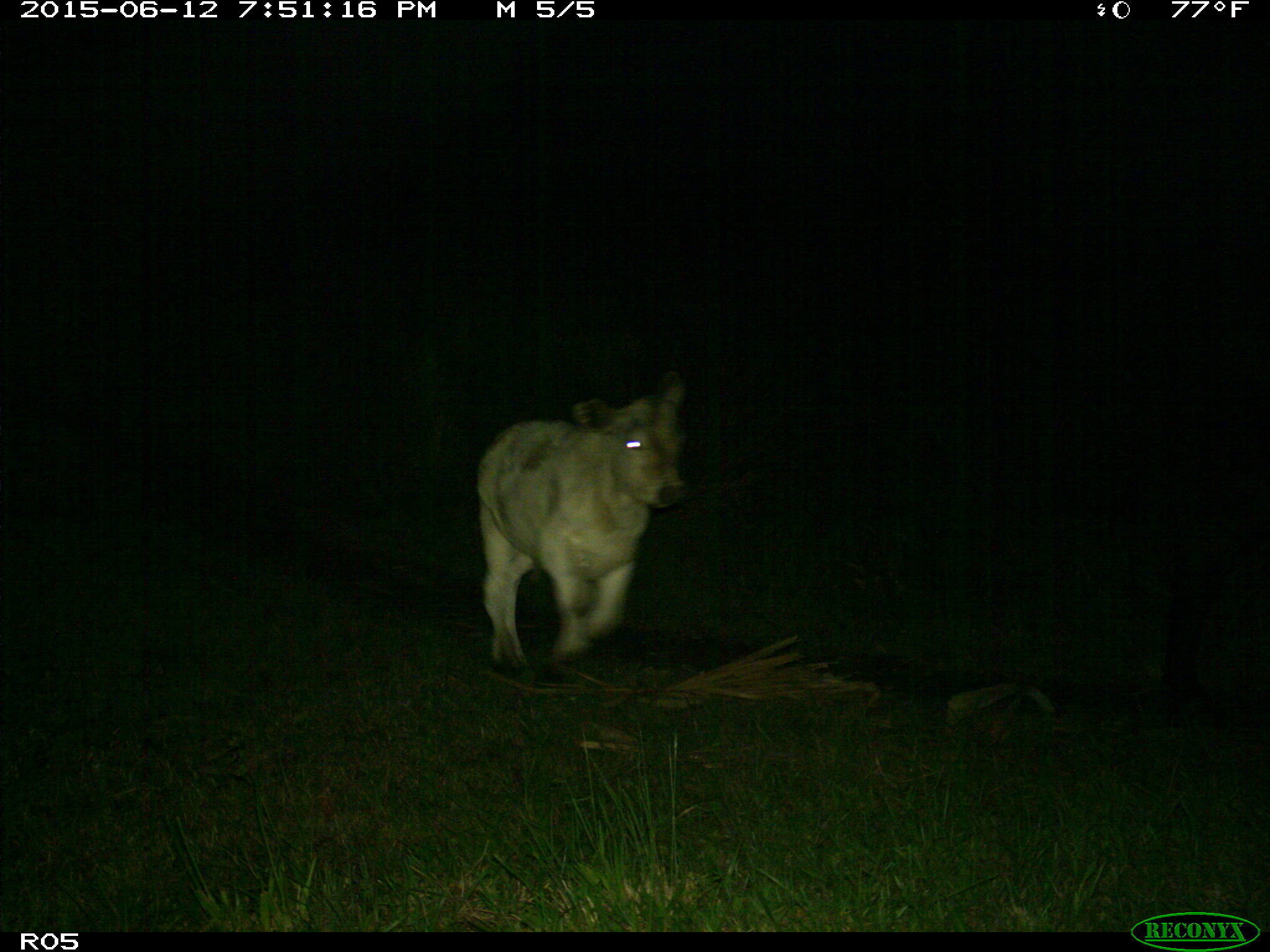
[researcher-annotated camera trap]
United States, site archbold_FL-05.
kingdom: Animalia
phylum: Chordata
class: Mammalia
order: Artiodactyla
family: Bovidae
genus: Bos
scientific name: Bos taurus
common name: domestic cow